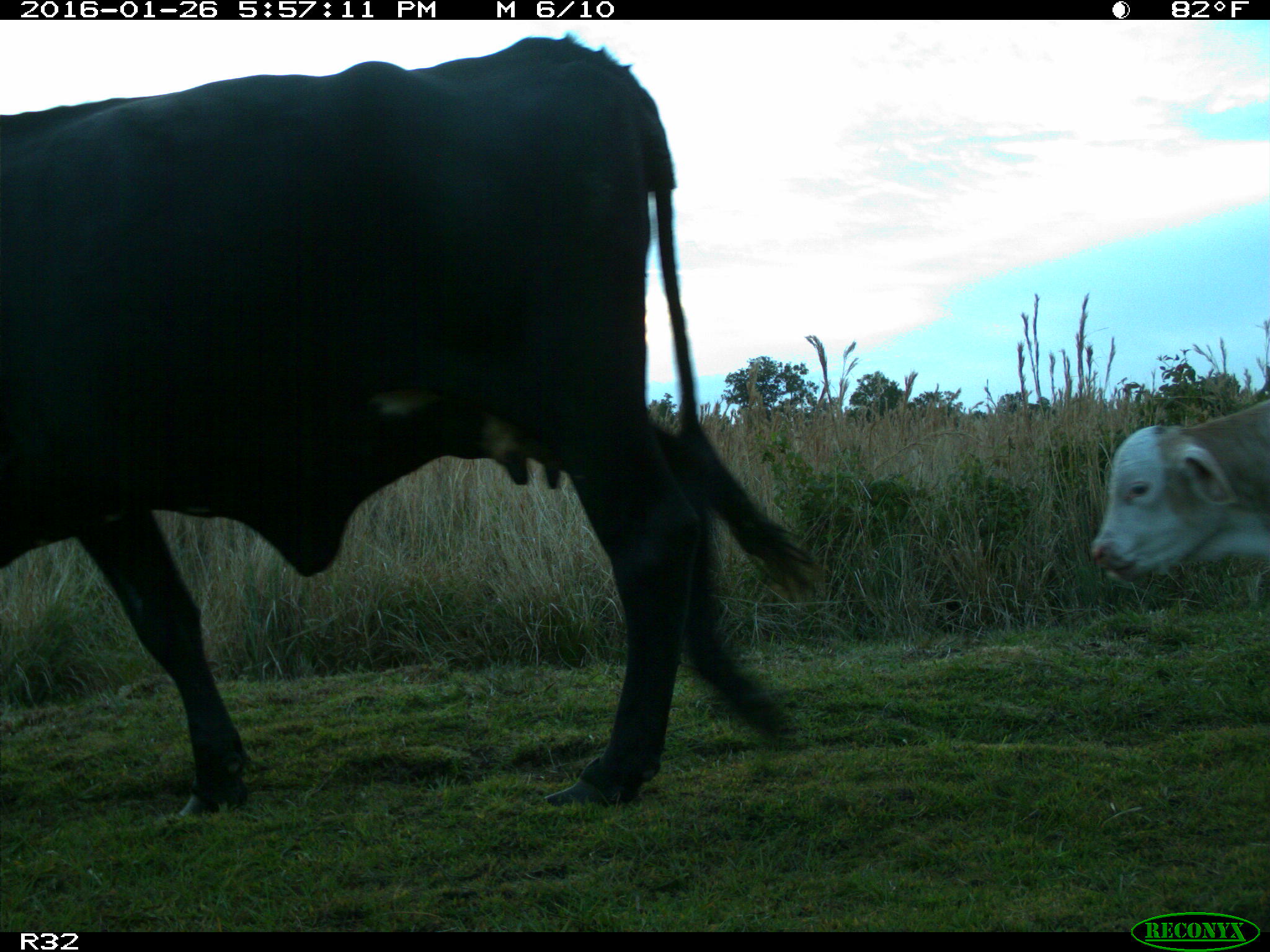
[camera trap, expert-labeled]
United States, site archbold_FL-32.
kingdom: Animalia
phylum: Chordata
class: Mammalia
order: Artiodactyla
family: Bovidae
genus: Bos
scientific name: Bos taurus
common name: domestic cow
Bos taurus (domestic cow).